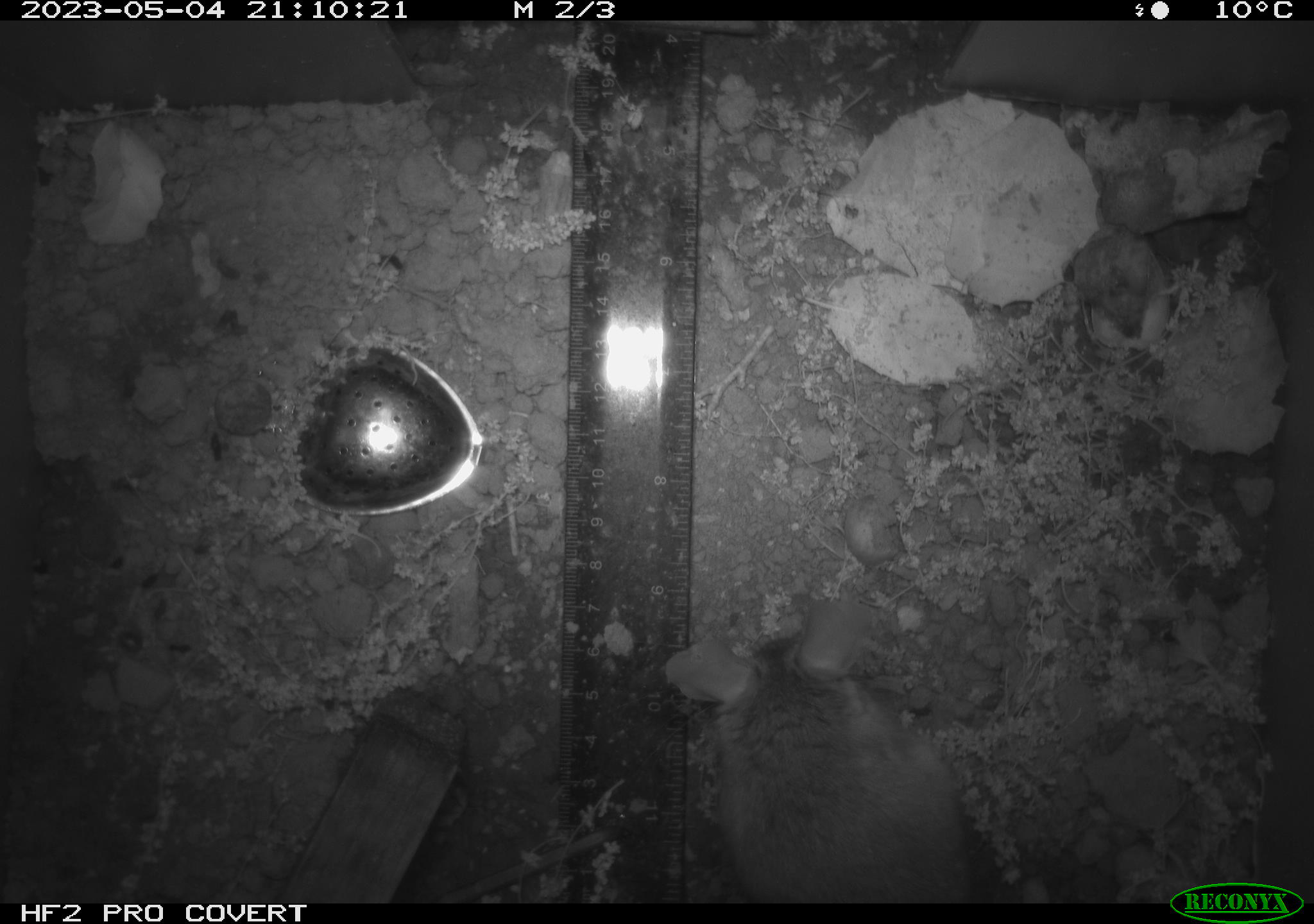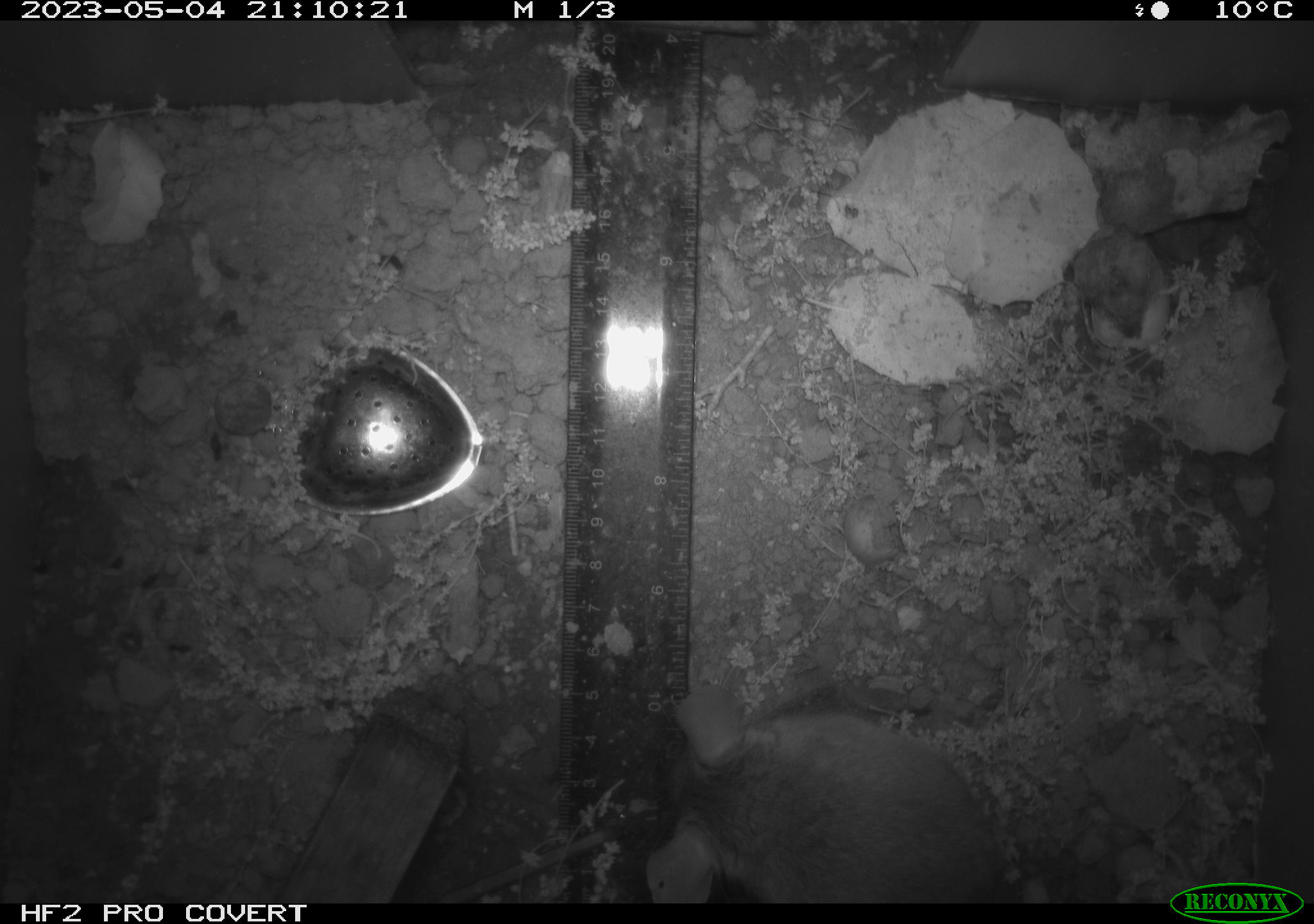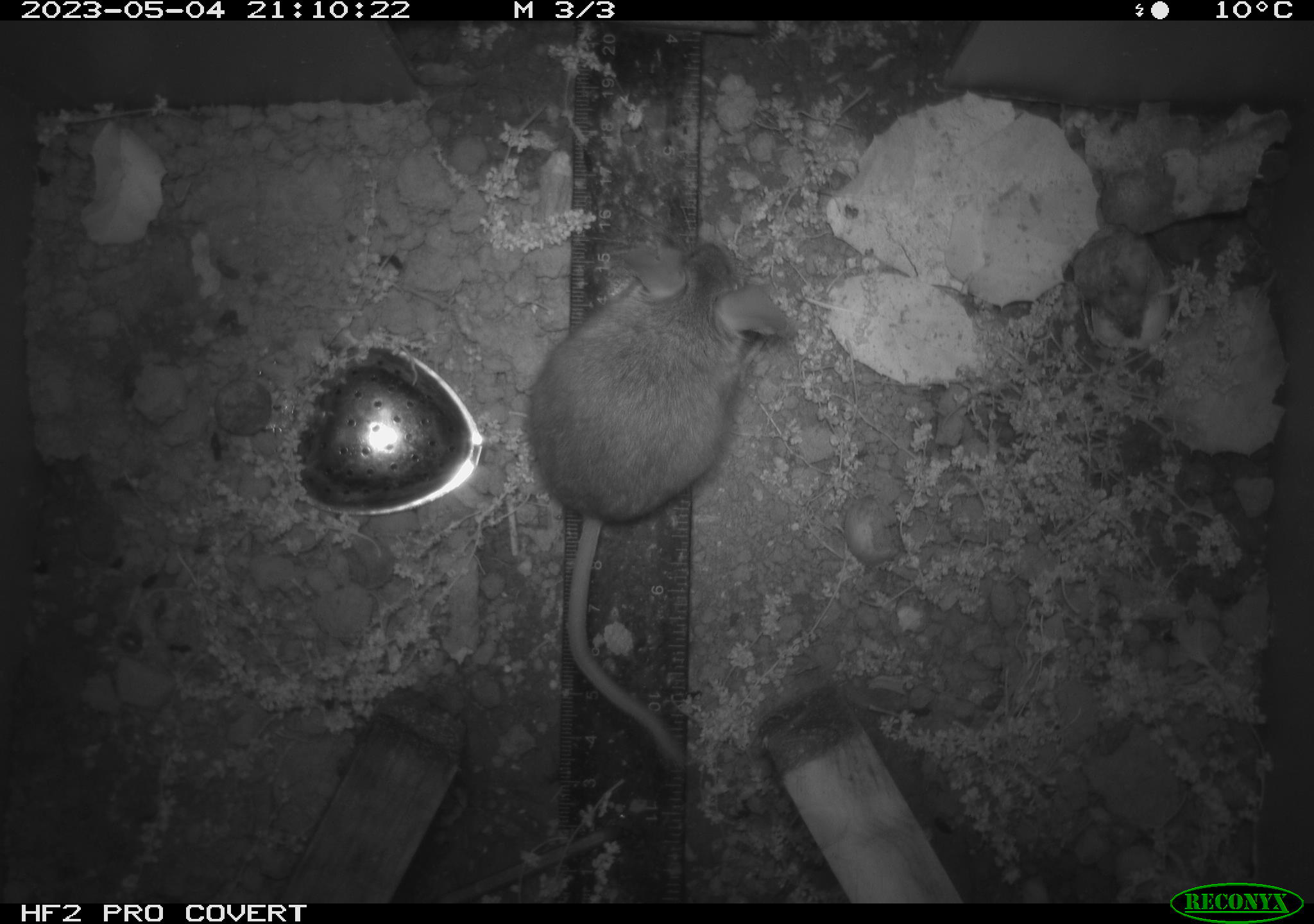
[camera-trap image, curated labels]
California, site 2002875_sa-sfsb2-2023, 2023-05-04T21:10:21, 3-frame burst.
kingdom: Animalia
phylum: Chordata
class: Mammalia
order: Rodentia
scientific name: Rodentia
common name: mouse species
Mouse species (Rodentia).